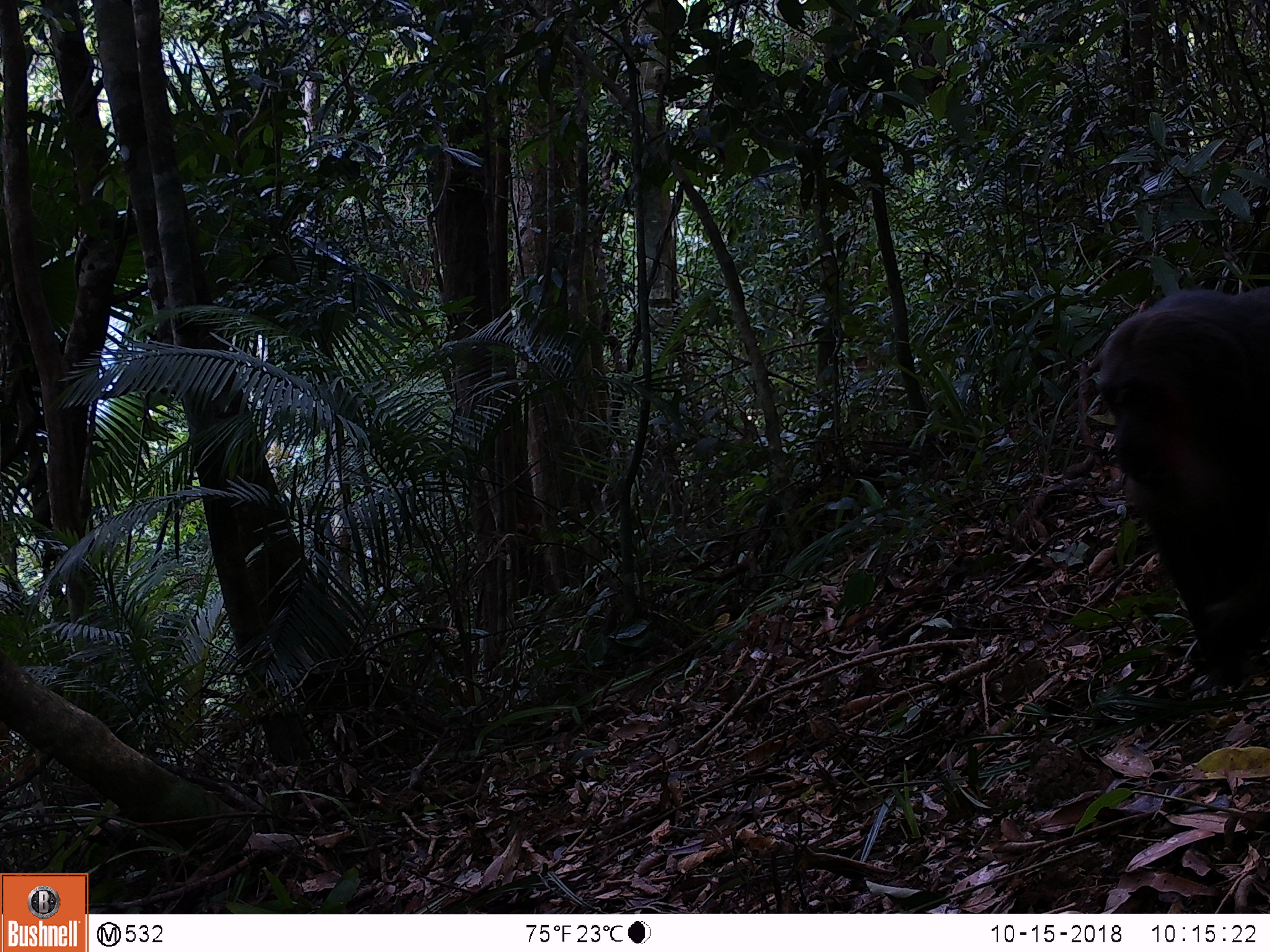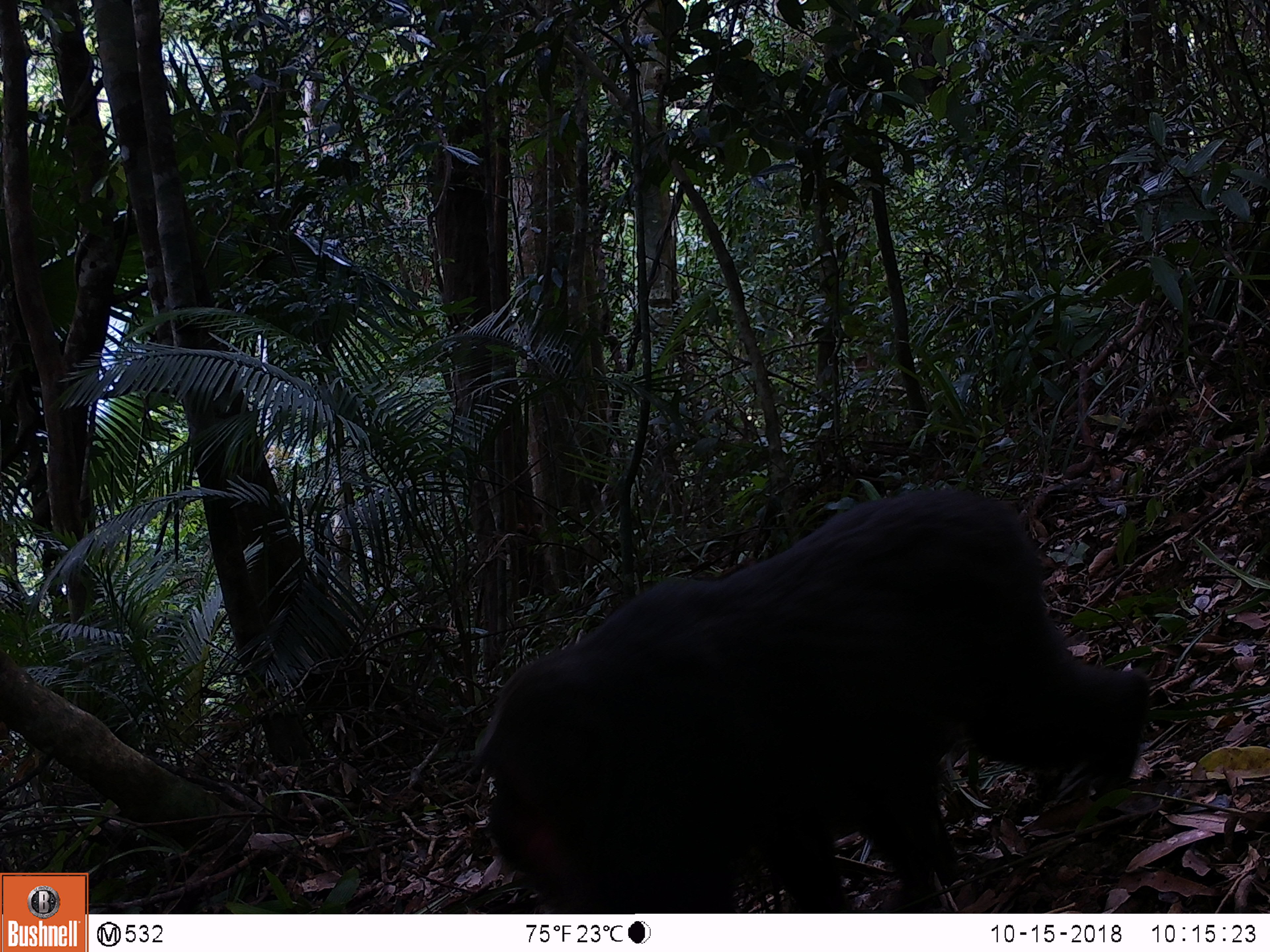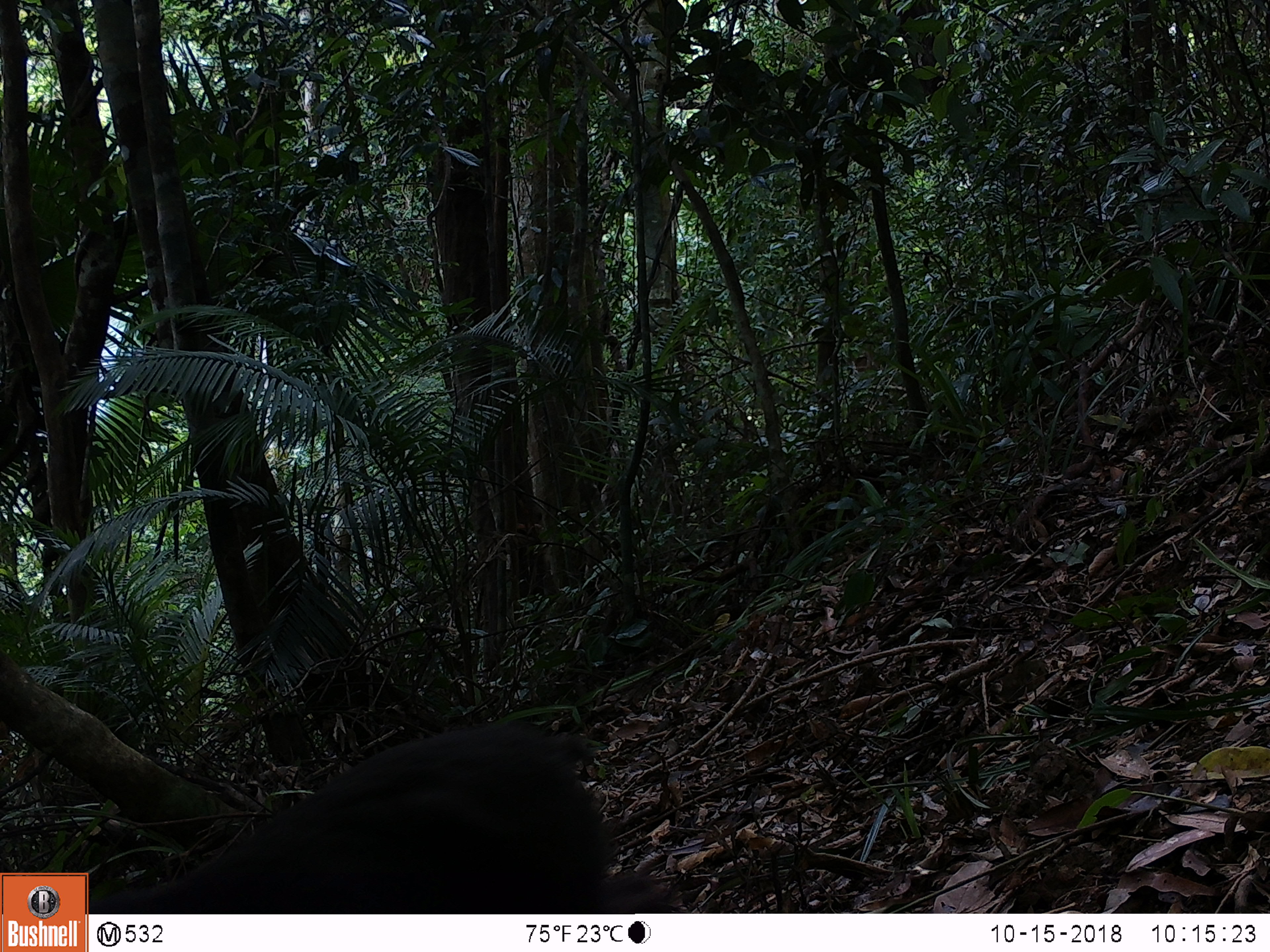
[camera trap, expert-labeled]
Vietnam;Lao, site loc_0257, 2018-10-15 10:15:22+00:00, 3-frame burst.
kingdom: Animalia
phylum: Chordata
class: Mammalia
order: Primates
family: Cercopithecidae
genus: Macaca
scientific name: Macaca arctoides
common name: stump-tailed macaque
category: stump tailed macaque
Stump tailed macaque (stump-tailed macaque) (Macaca arctoides). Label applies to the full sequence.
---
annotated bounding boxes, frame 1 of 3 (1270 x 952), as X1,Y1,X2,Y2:
stump tailed macaque: 1093,282,1267,687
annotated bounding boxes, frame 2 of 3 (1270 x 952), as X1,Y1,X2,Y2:
stump tailed macaque: 467,486,1152,910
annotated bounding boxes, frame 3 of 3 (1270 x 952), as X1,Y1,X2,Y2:
stump tailed macaque: 54,722,688,910